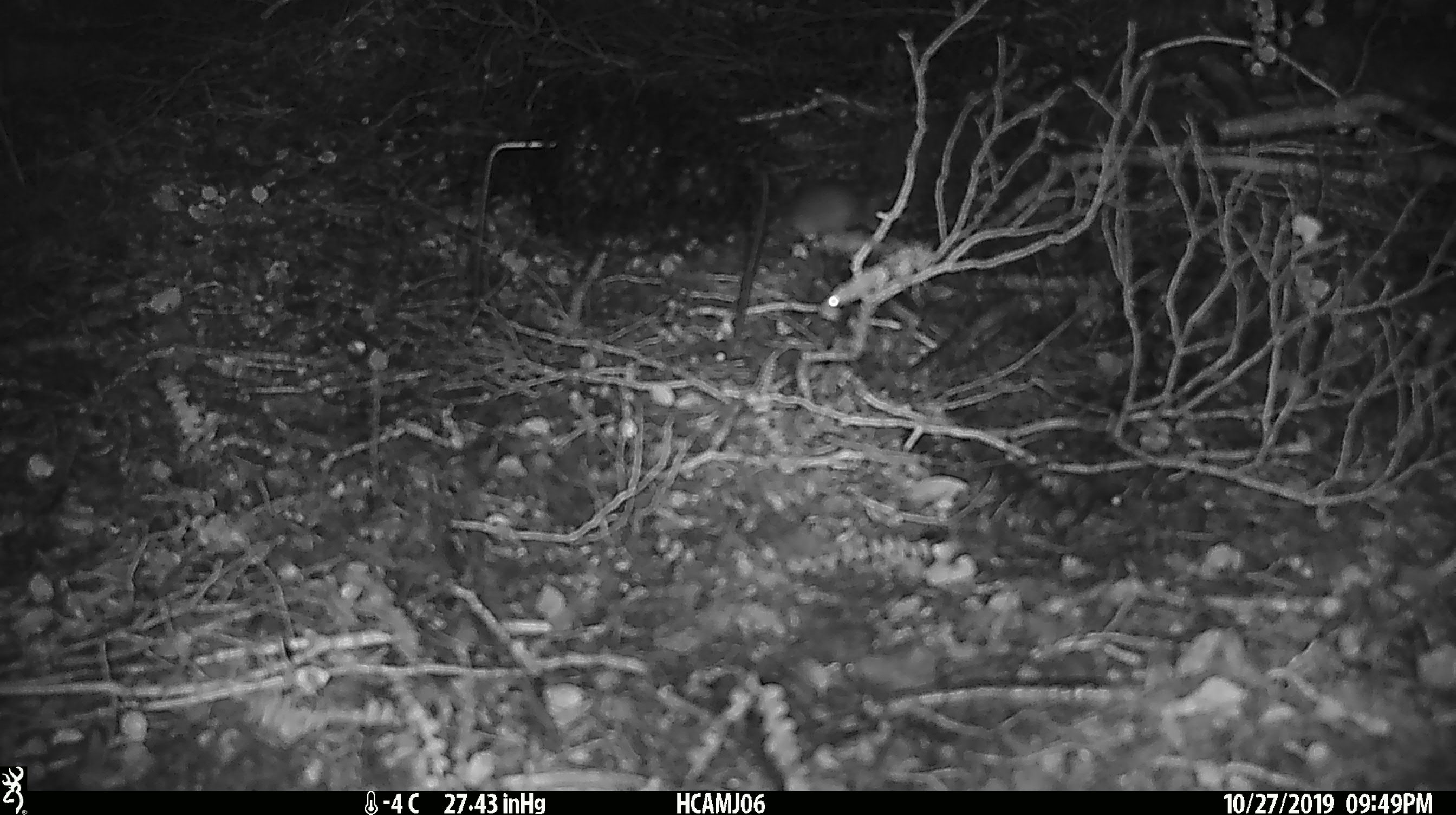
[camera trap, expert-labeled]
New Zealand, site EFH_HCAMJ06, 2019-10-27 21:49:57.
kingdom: Animalia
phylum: Chordata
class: Mammalia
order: Rodentia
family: Muridae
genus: Mus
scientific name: Mus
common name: mouse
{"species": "mouse (Mus)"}